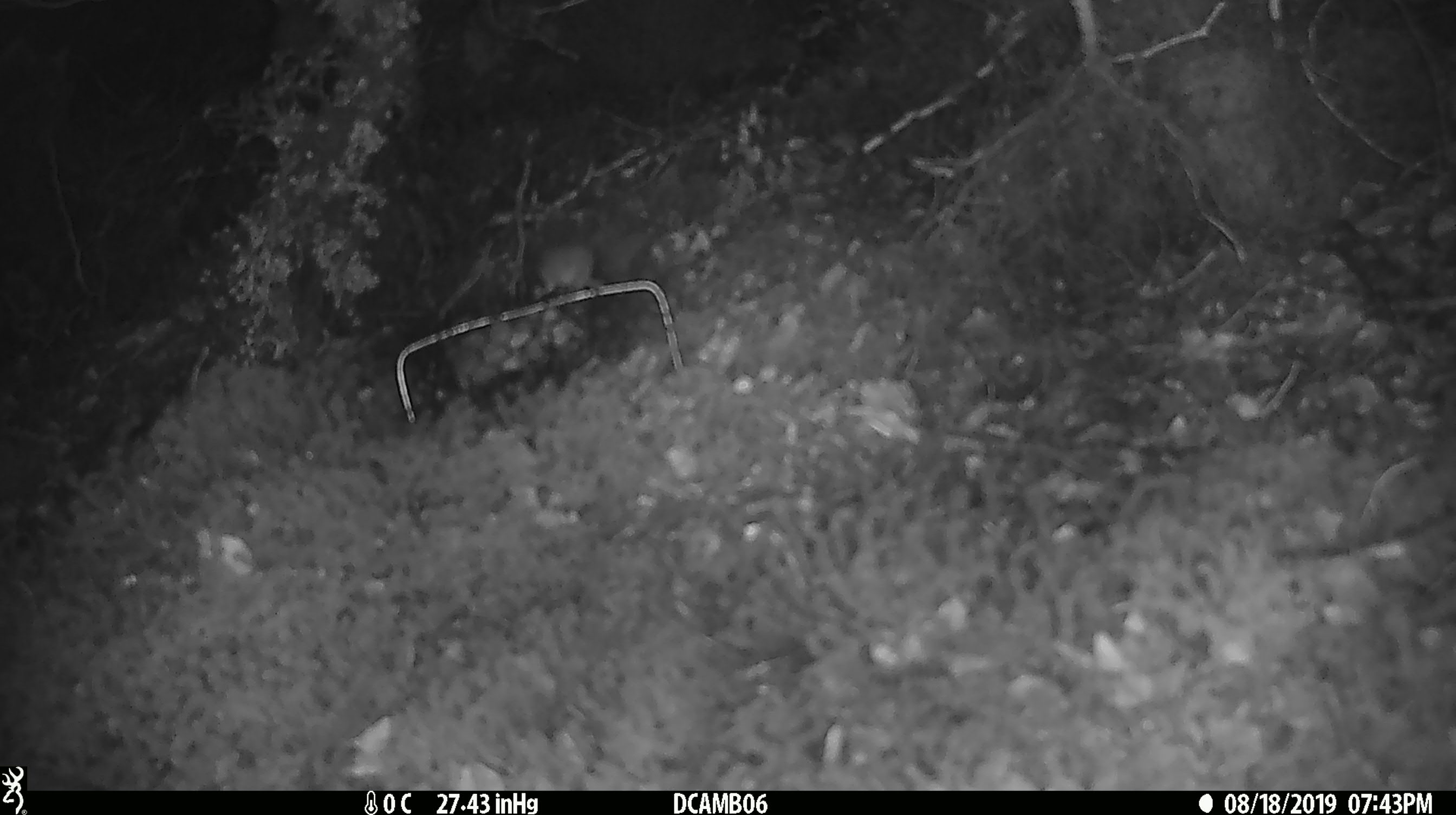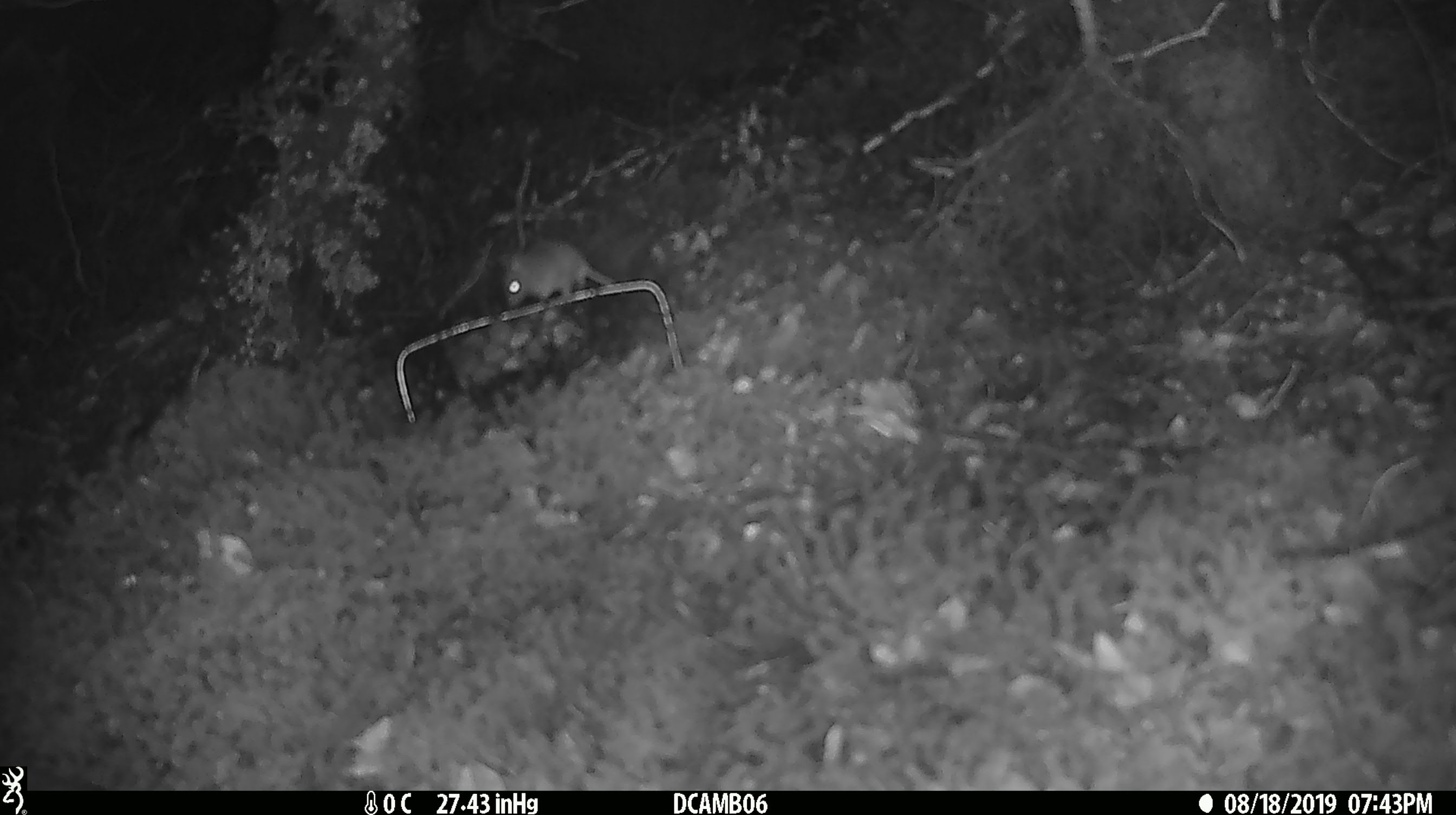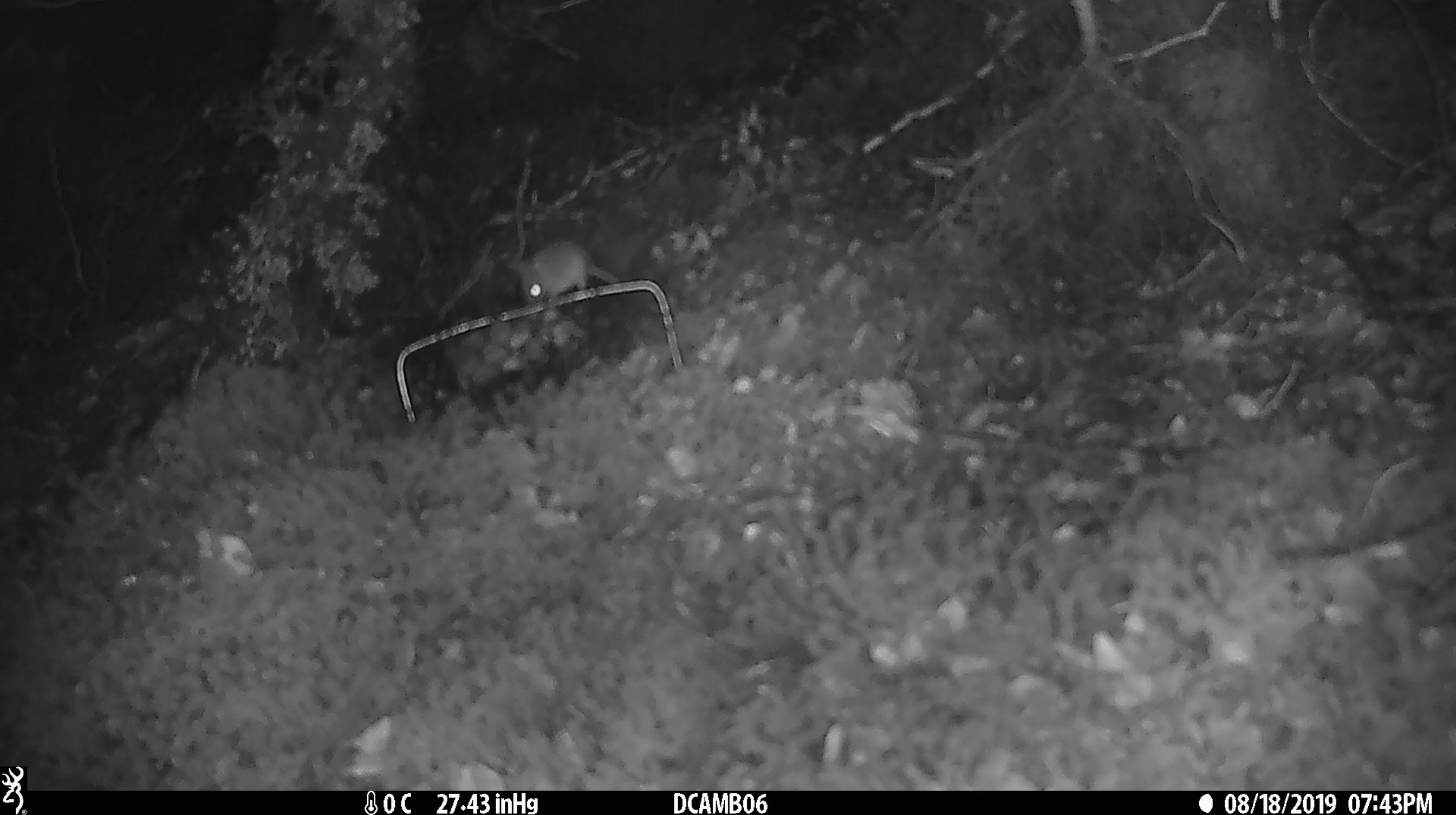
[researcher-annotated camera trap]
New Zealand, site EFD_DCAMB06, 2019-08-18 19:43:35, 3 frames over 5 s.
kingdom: Animalia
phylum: Chordata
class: Mammalia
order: Rodentia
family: Muridae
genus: Mus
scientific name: Mus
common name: mouse